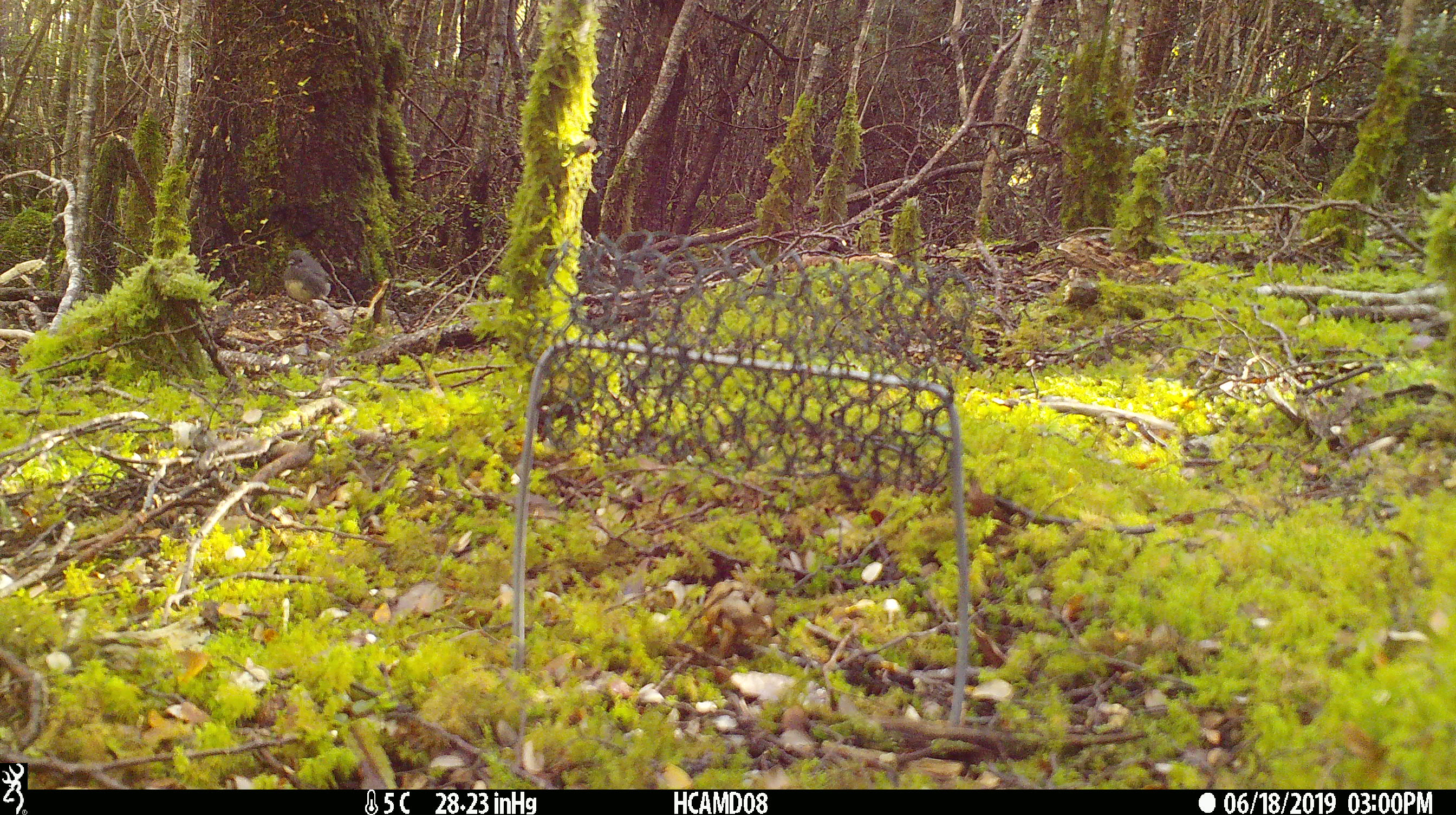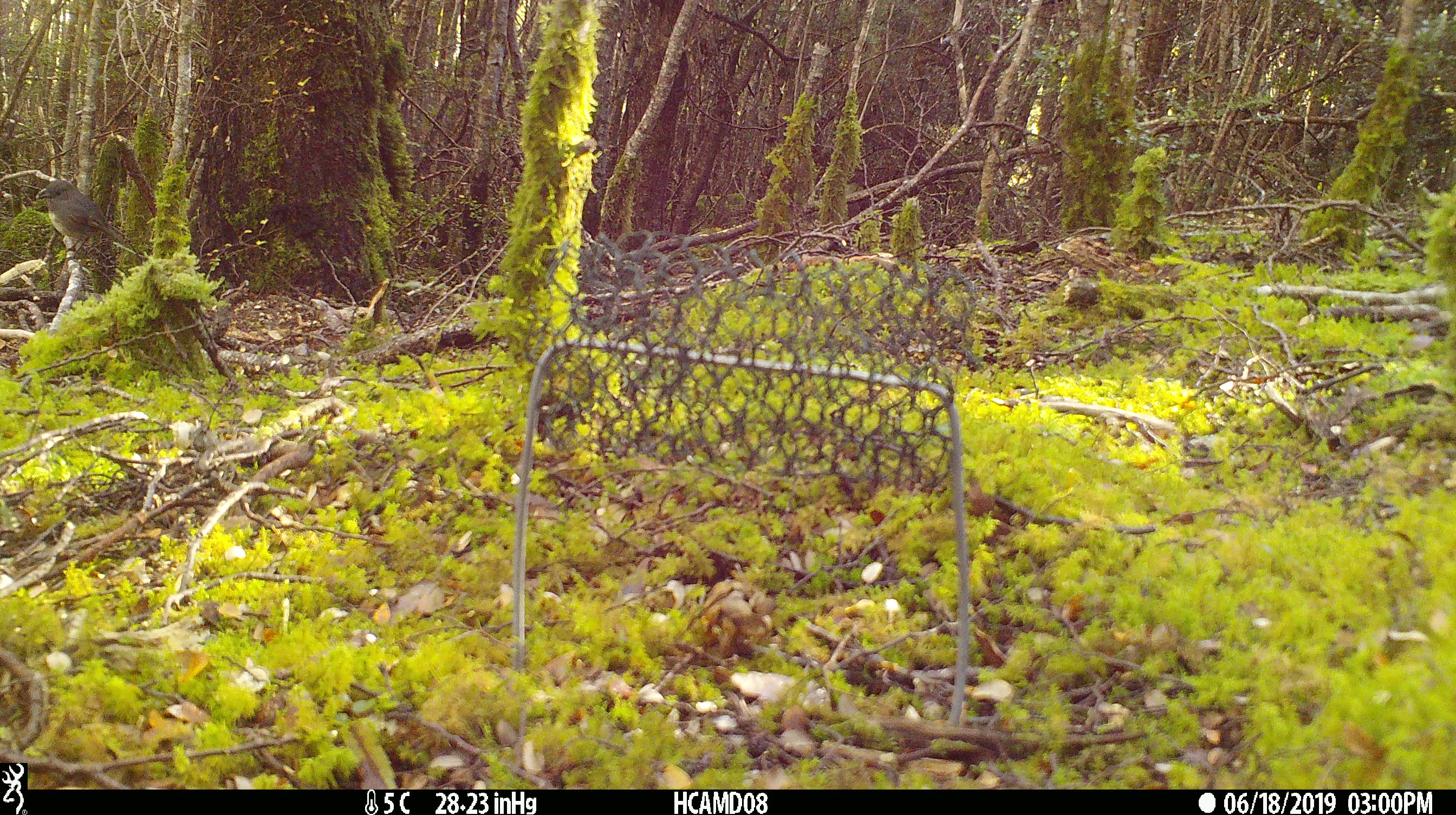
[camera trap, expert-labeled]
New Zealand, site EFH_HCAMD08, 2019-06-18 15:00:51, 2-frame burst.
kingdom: Animalia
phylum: Chordata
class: Aves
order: Passeriformes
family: Petroicidae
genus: Petroica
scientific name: Petroica australis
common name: new zealand robin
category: robin